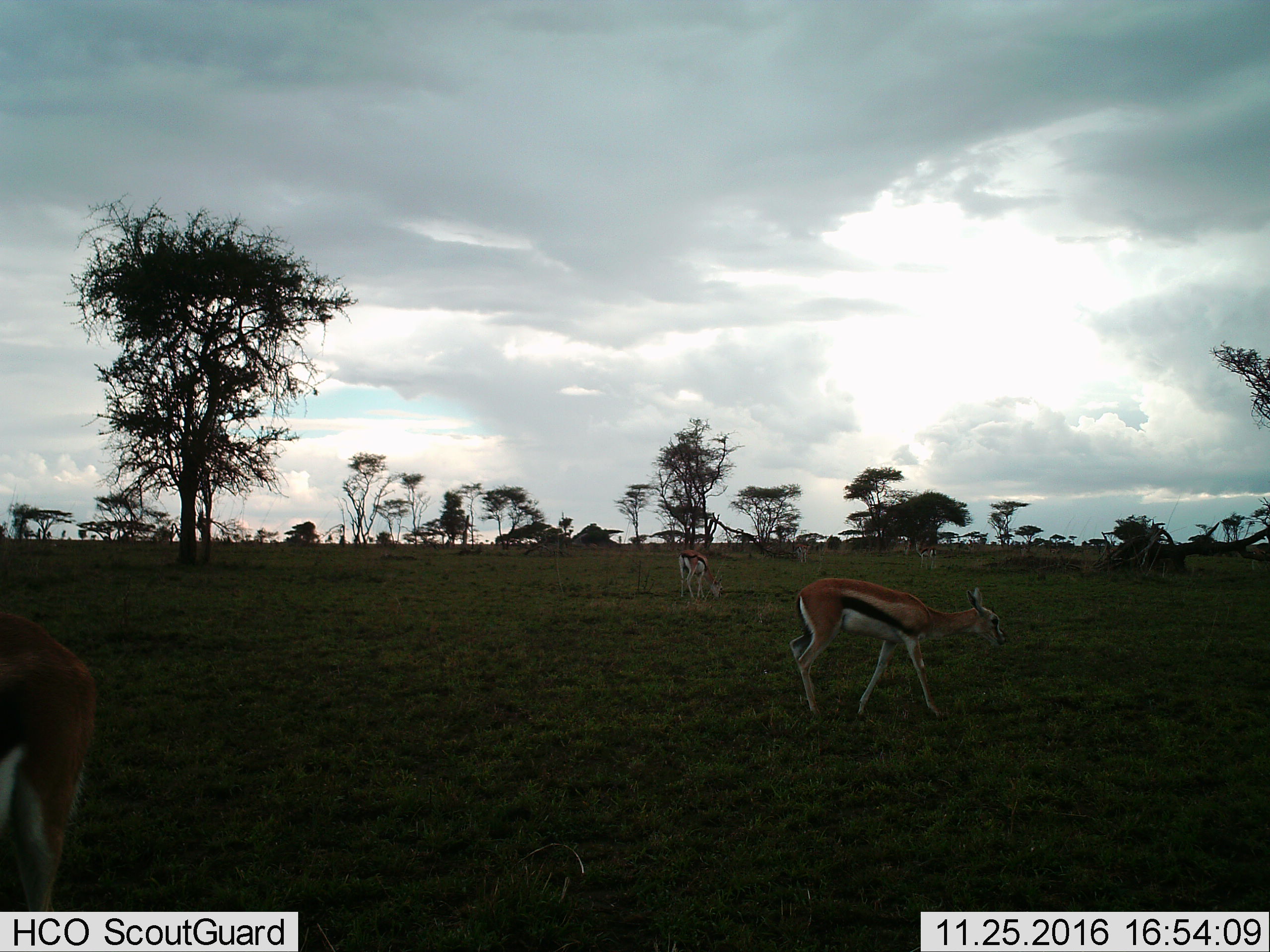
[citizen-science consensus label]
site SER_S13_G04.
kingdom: Animalia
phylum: Chordata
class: Mammalia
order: Artiodactyla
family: Bovidae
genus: Eudorcas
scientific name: Eudorcas thomsonii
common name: thomson's gazelle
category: gazellethomsons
Gazellethomsons (thomson's gazelle) (Eudorcas thomsonii), count 3. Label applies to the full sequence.